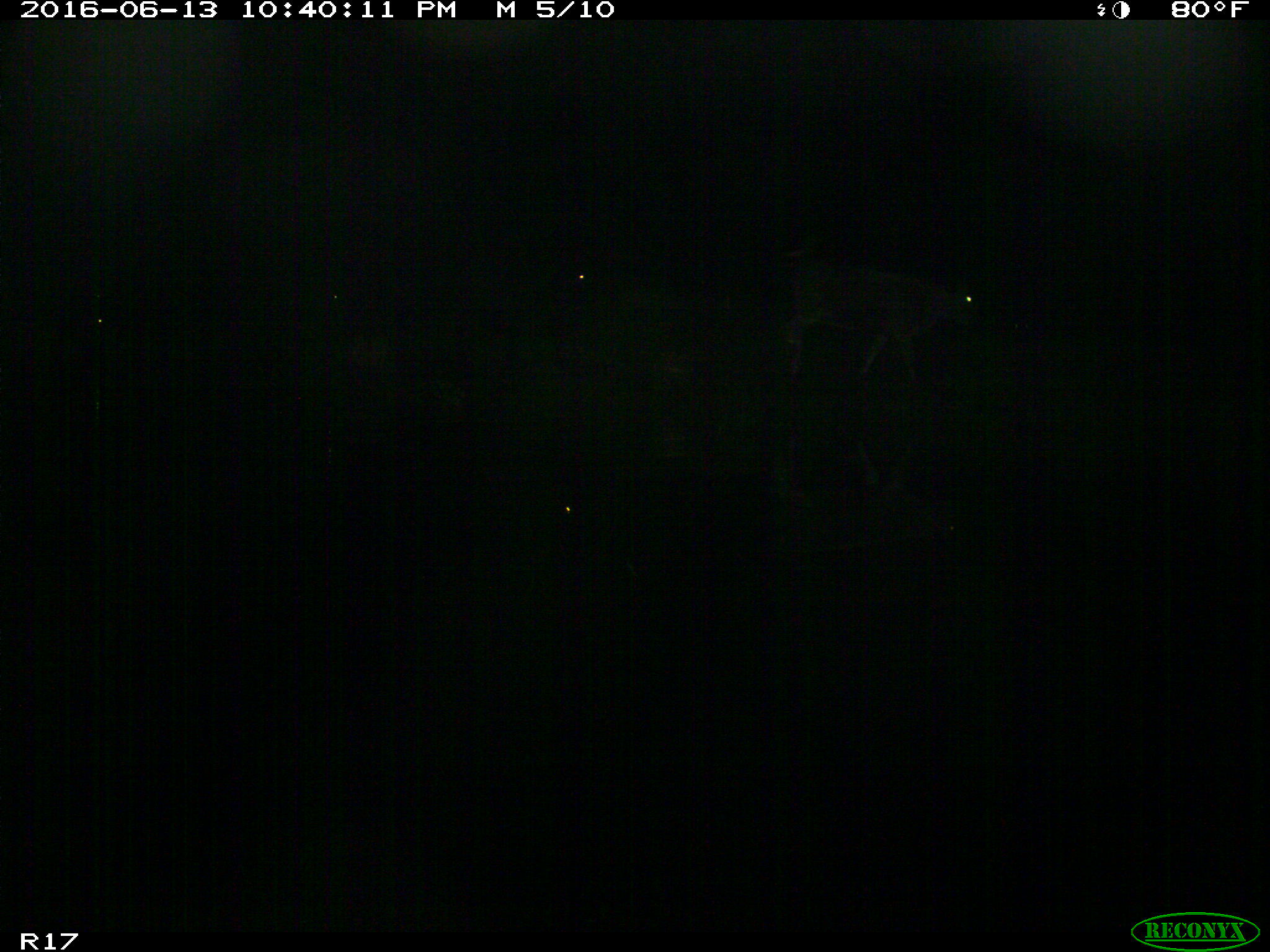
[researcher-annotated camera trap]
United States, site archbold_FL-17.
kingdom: Animalia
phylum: Chordata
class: Mammalia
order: Artiodactyla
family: Bovidae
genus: Bos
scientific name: Bos taurus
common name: domestic cow